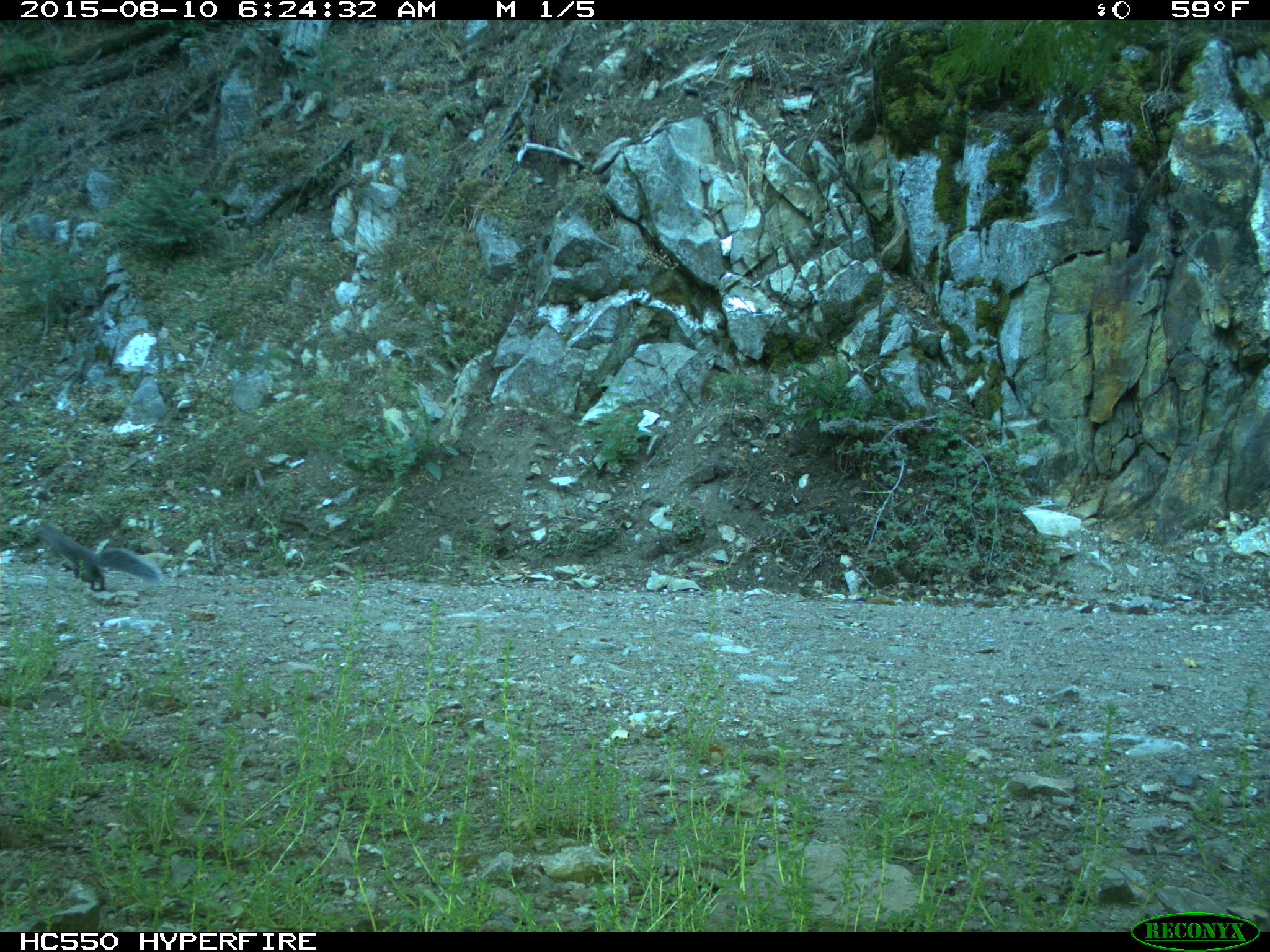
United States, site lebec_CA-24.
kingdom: Animalia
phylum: Chordata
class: Mammalia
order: Rodentia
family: Sciuridae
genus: Sciurus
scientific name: Sciurus carolinensis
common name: eastern gray squirrel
Sciurus carolinensis (eastern gray squirrel).